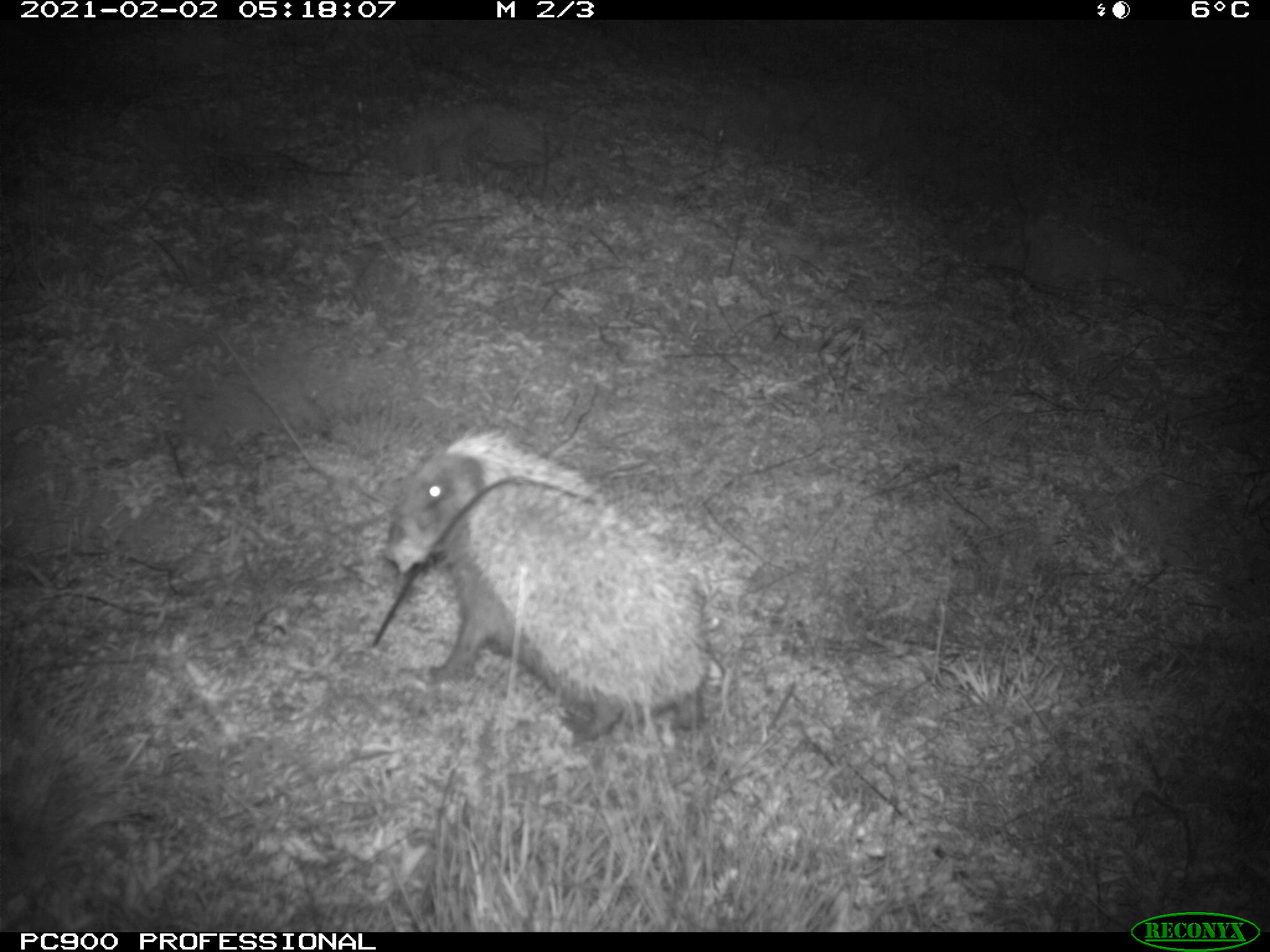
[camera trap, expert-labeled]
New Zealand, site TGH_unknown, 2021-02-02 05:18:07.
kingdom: Animalia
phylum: Chordata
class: Mammalia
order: Eulipotyphla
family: Erinaceidae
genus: Erinaceus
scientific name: Erinaceus europaeus europaeus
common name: european hedgehog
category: hedgehog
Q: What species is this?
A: Hedgehog (european hedgehog) (Erinaceus europaeus europaeus).